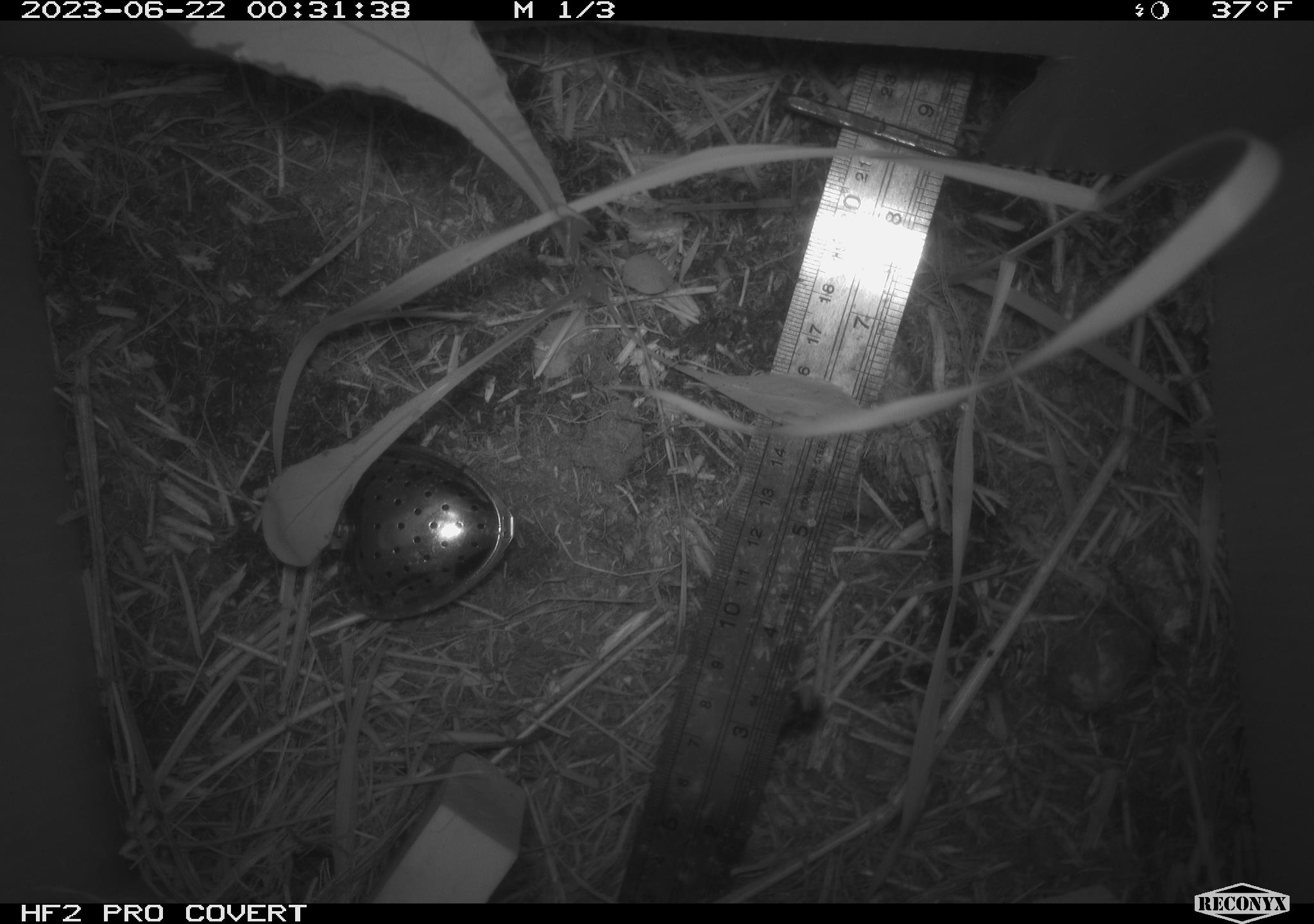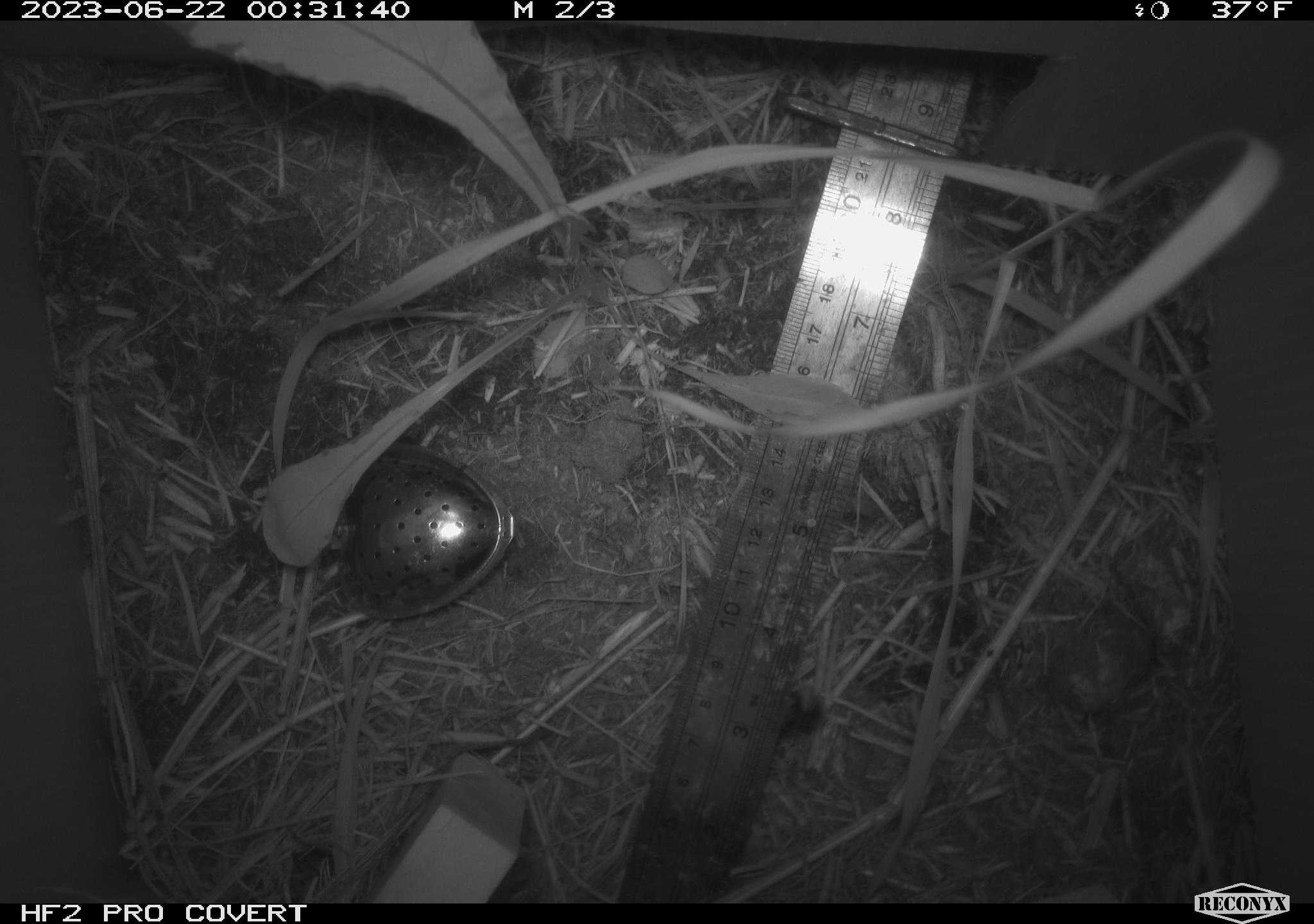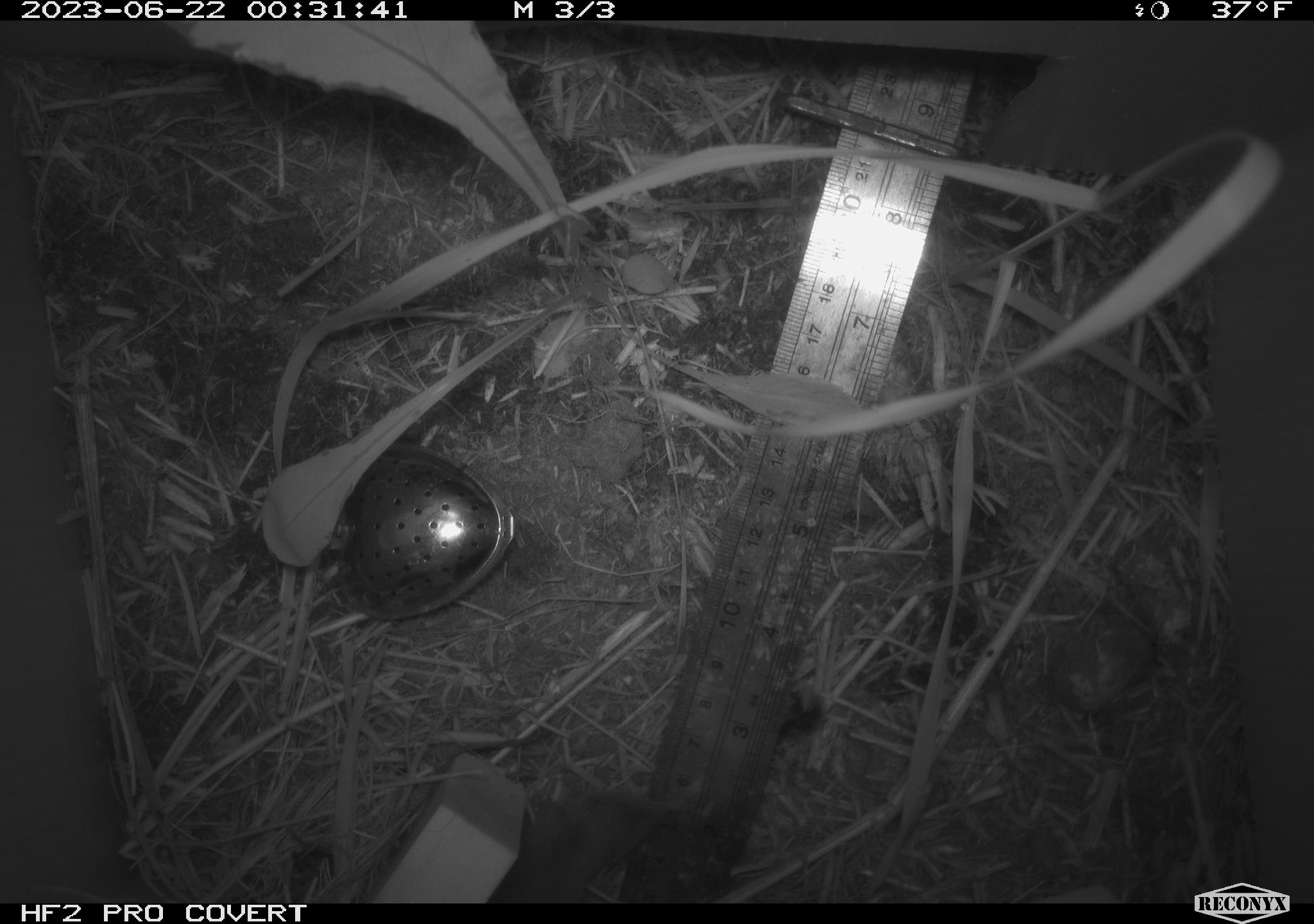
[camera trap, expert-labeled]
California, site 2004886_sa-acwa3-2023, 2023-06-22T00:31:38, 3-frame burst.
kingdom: Animalia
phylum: Chordata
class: Mammalia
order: Eulipotyphla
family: Soricidae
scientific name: Soricidae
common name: shrews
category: soricidae family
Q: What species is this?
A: Soricidae family (shrews) (Soricidae).